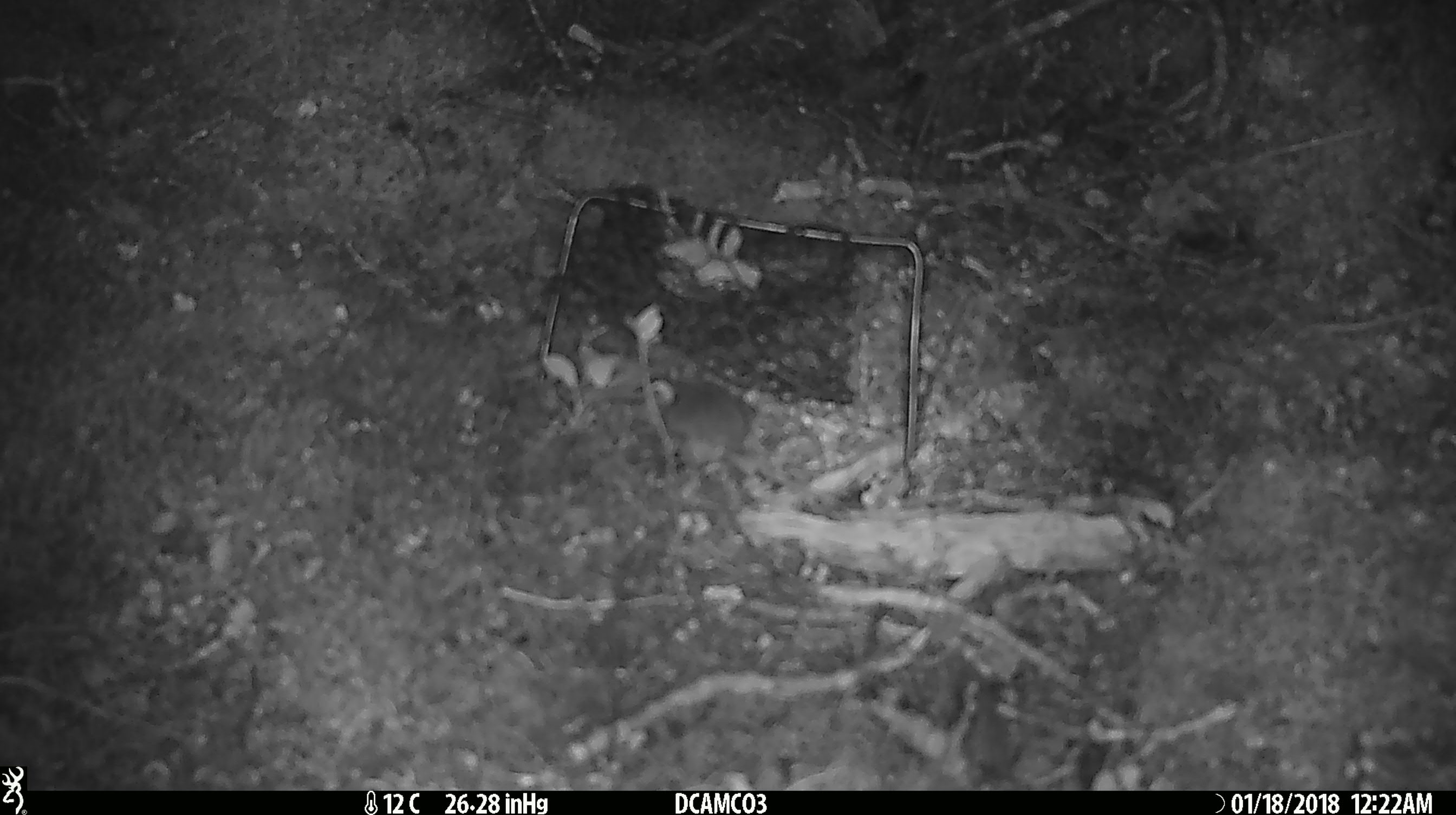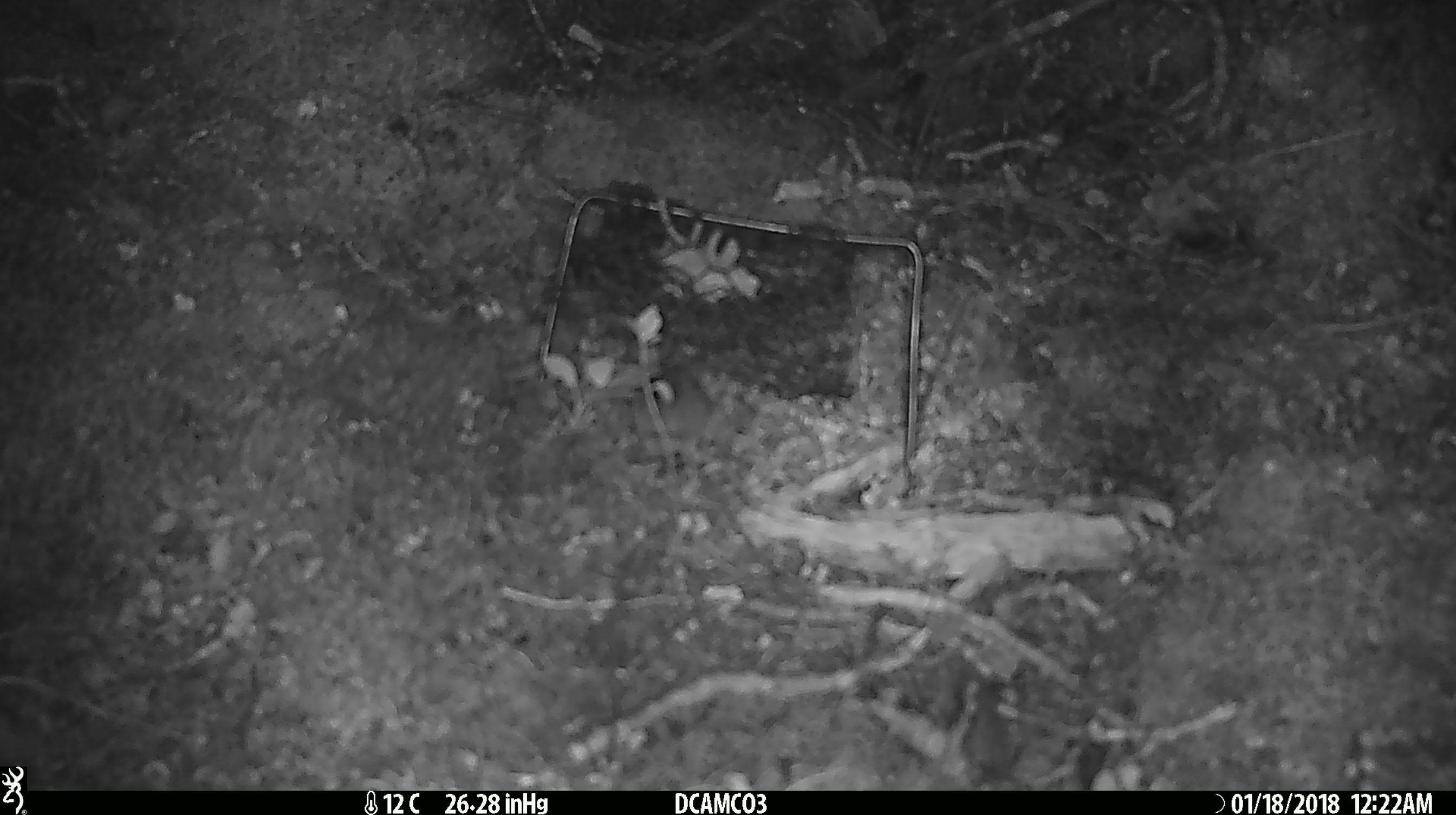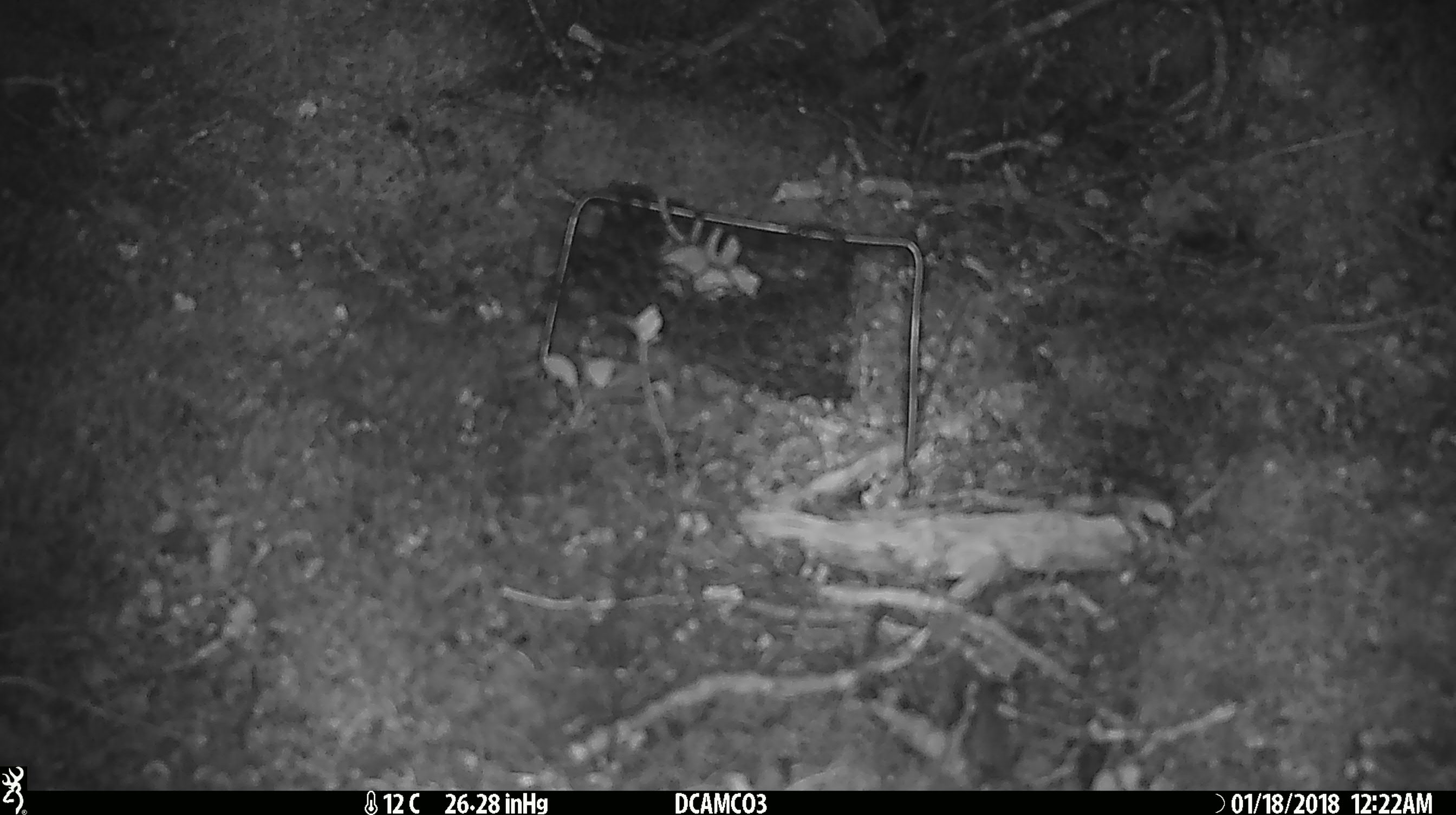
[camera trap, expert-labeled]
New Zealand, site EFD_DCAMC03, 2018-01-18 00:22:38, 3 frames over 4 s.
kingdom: Animalia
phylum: Chordata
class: Mammalia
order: Rodentia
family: Muridae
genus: Mus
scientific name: Mus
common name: mouse